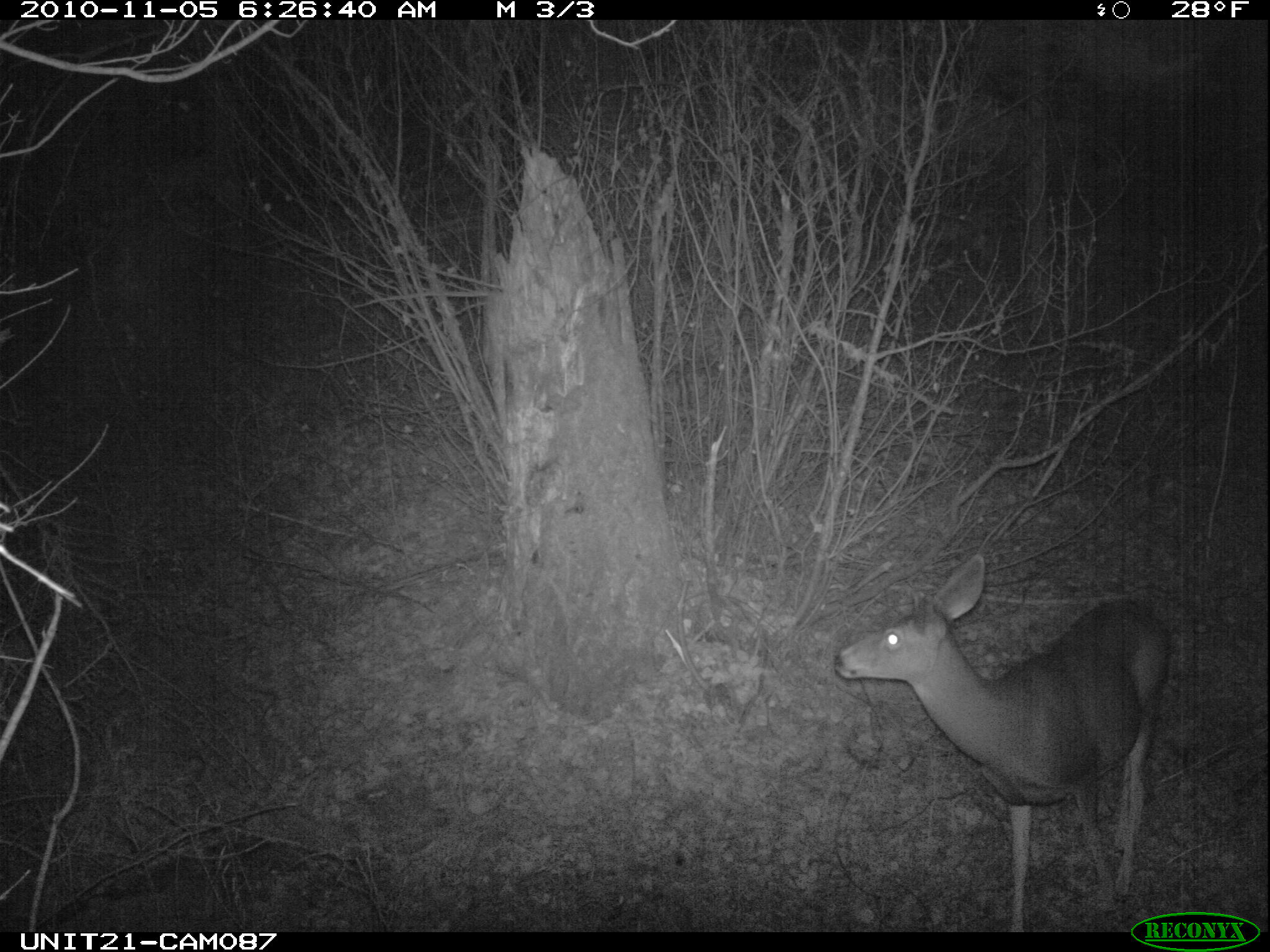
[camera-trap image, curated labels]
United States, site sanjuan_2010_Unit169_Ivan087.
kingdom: Animalia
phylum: Chordata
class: Mammalia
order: Artiodactyla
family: Cervidae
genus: Odocoileus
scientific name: Odocoileus hemionus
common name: mule deer